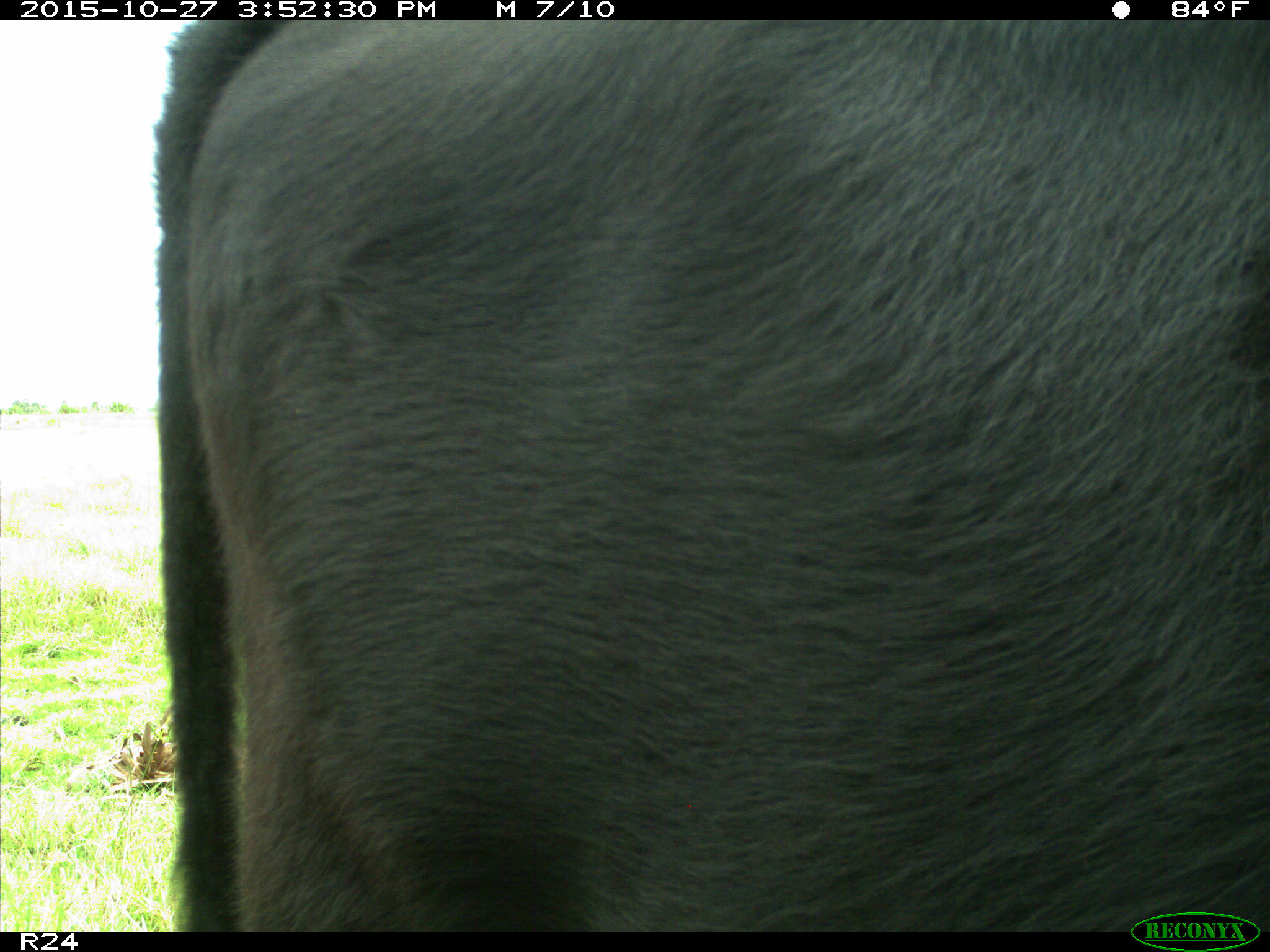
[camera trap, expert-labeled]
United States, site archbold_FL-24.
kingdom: Animalia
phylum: Chordata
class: Mammalia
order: Artiodactyla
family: Bovidae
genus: Bos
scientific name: Bos taurus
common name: domestic cow